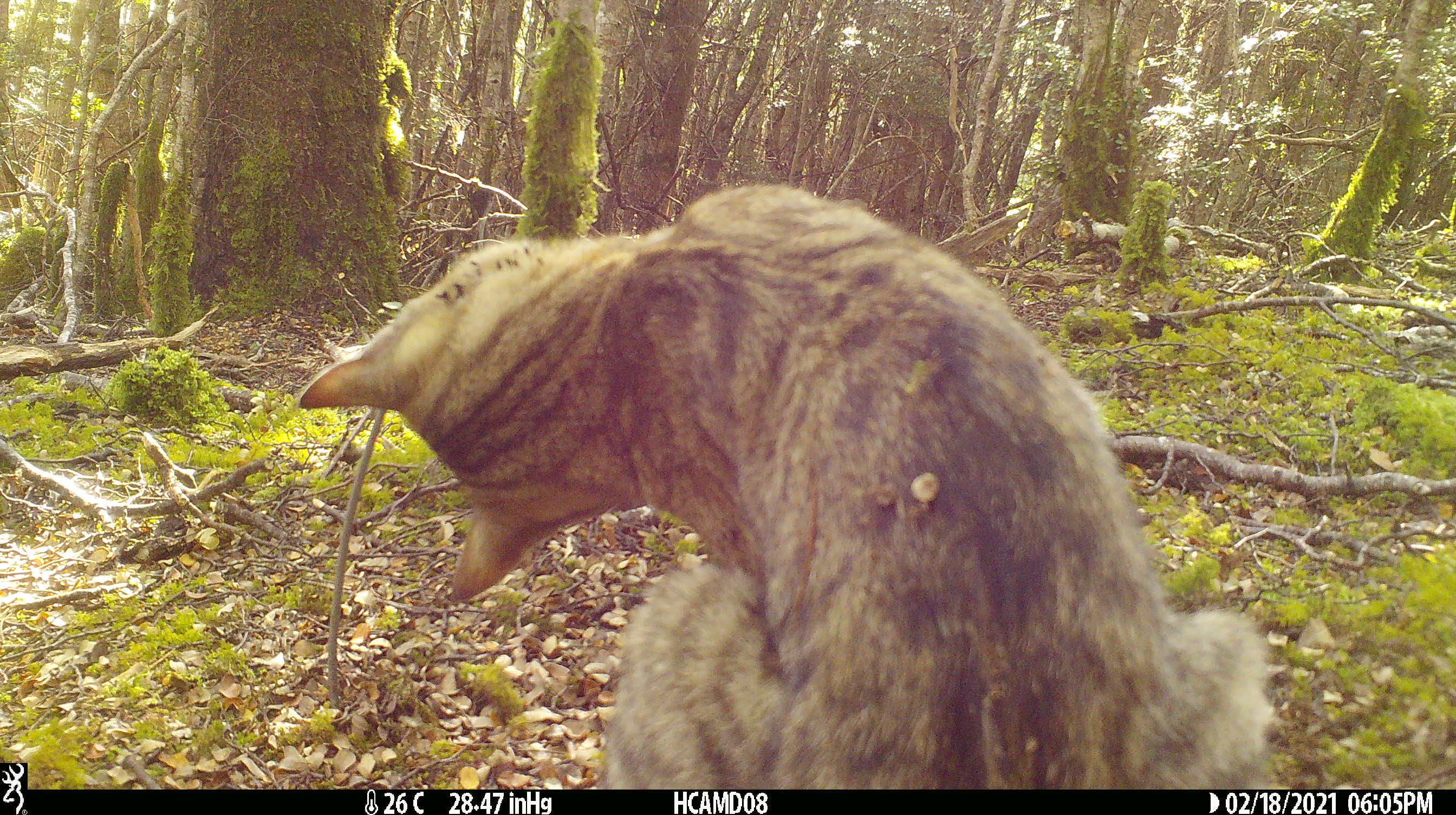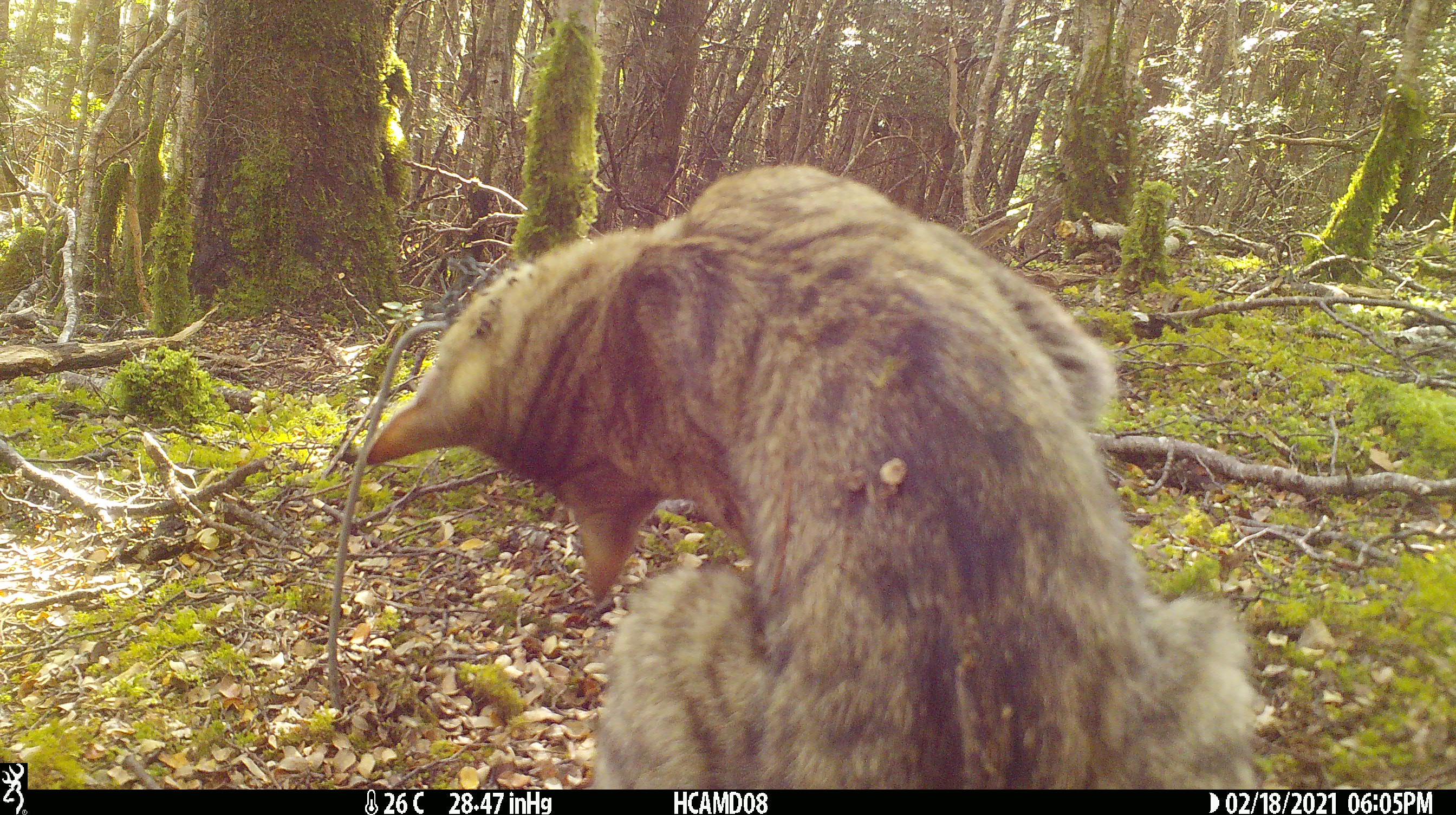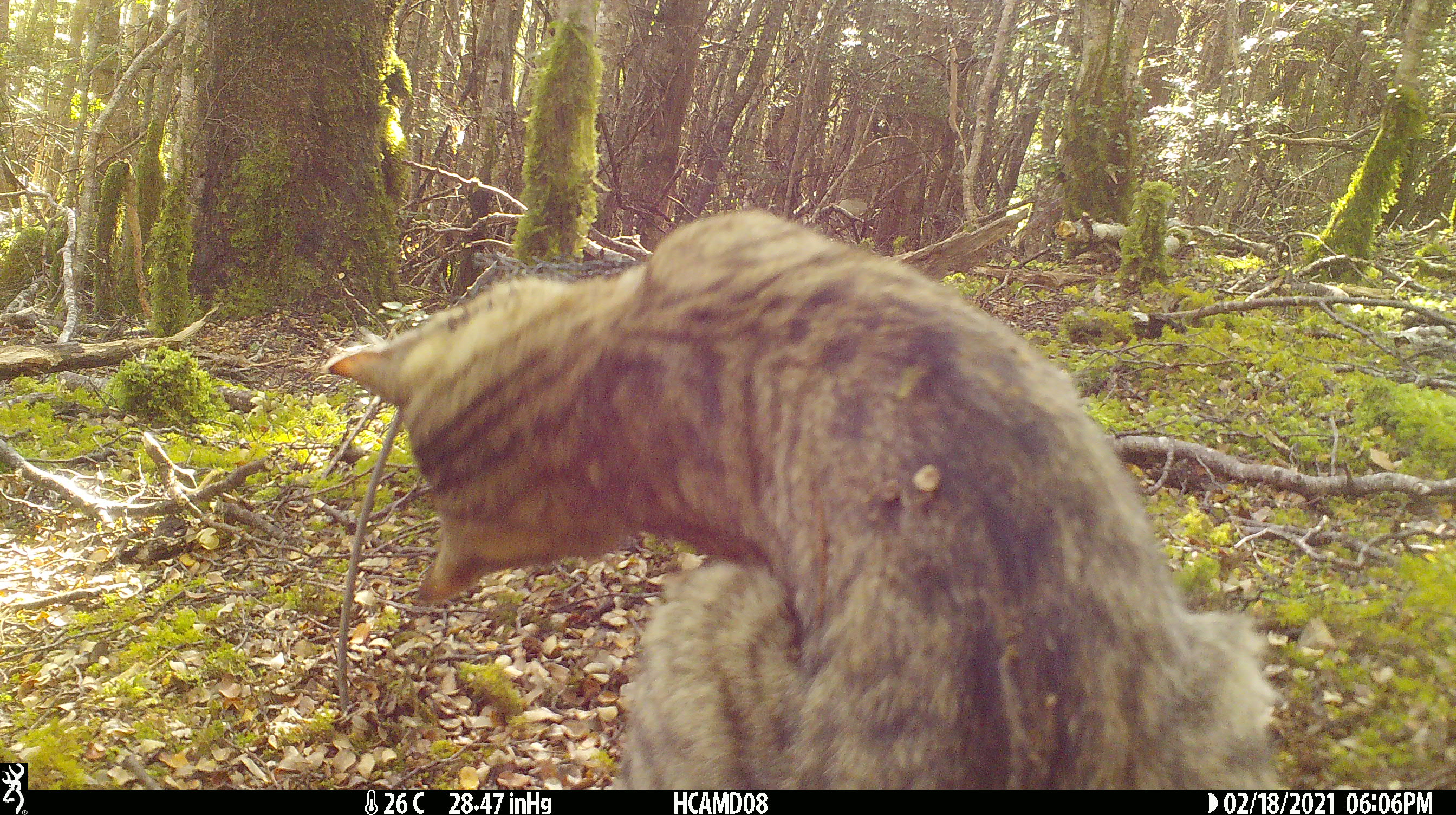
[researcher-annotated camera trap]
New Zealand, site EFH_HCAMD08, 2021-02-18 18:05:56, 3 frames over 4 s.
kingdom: Animalia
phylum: Chordata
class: Mammalia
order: Carnivora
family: Felidae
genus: Felis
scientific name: Felis catus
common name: domestic cat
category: cat